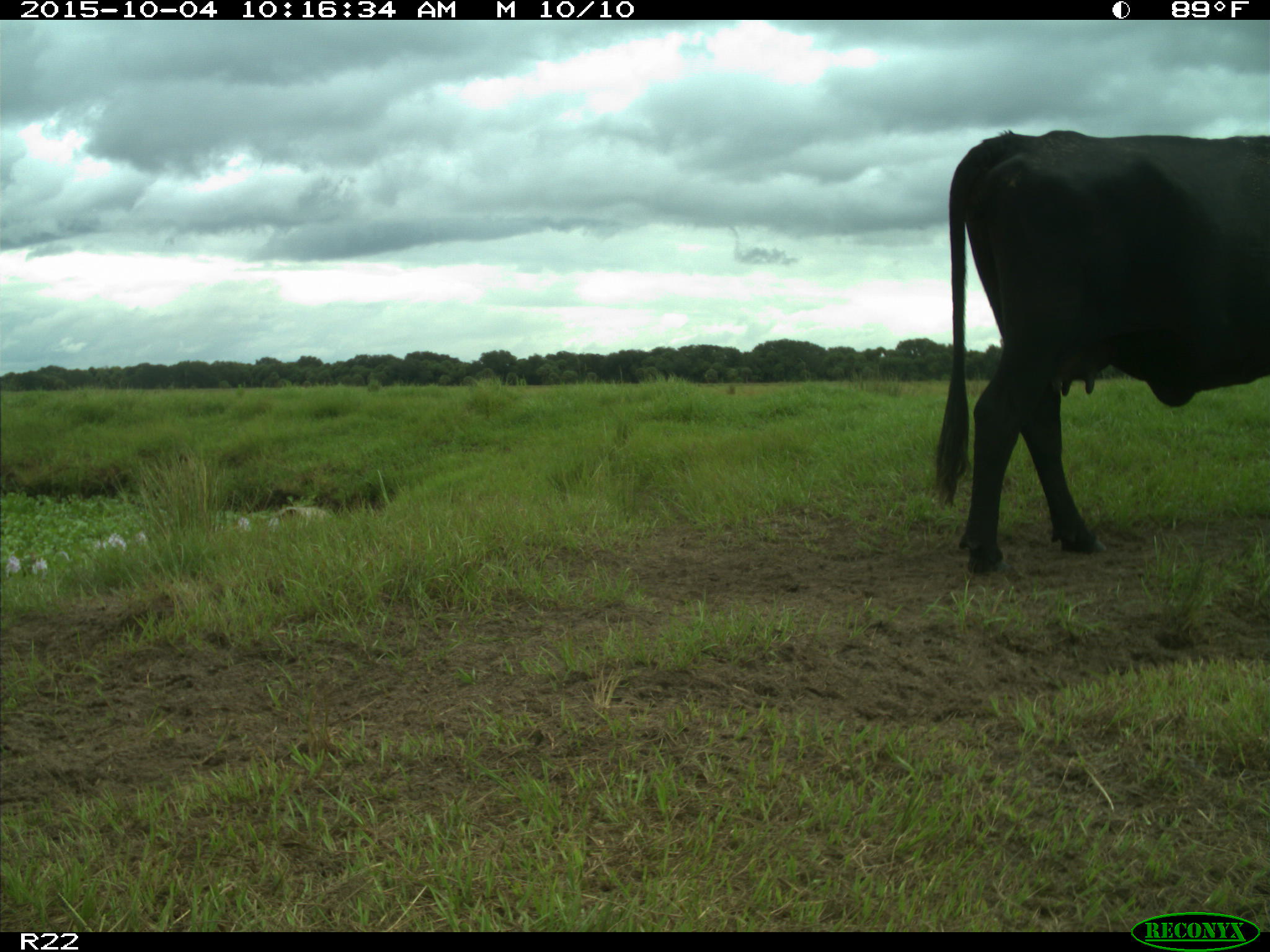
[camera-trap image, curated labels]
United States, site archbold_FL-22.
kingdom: Animalia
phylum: Chordata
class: Mammalia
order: Artiodactyla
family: Bovidae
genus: Bos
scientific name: Bos taurus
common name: domestic cow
Bos taurus (domestic cow).